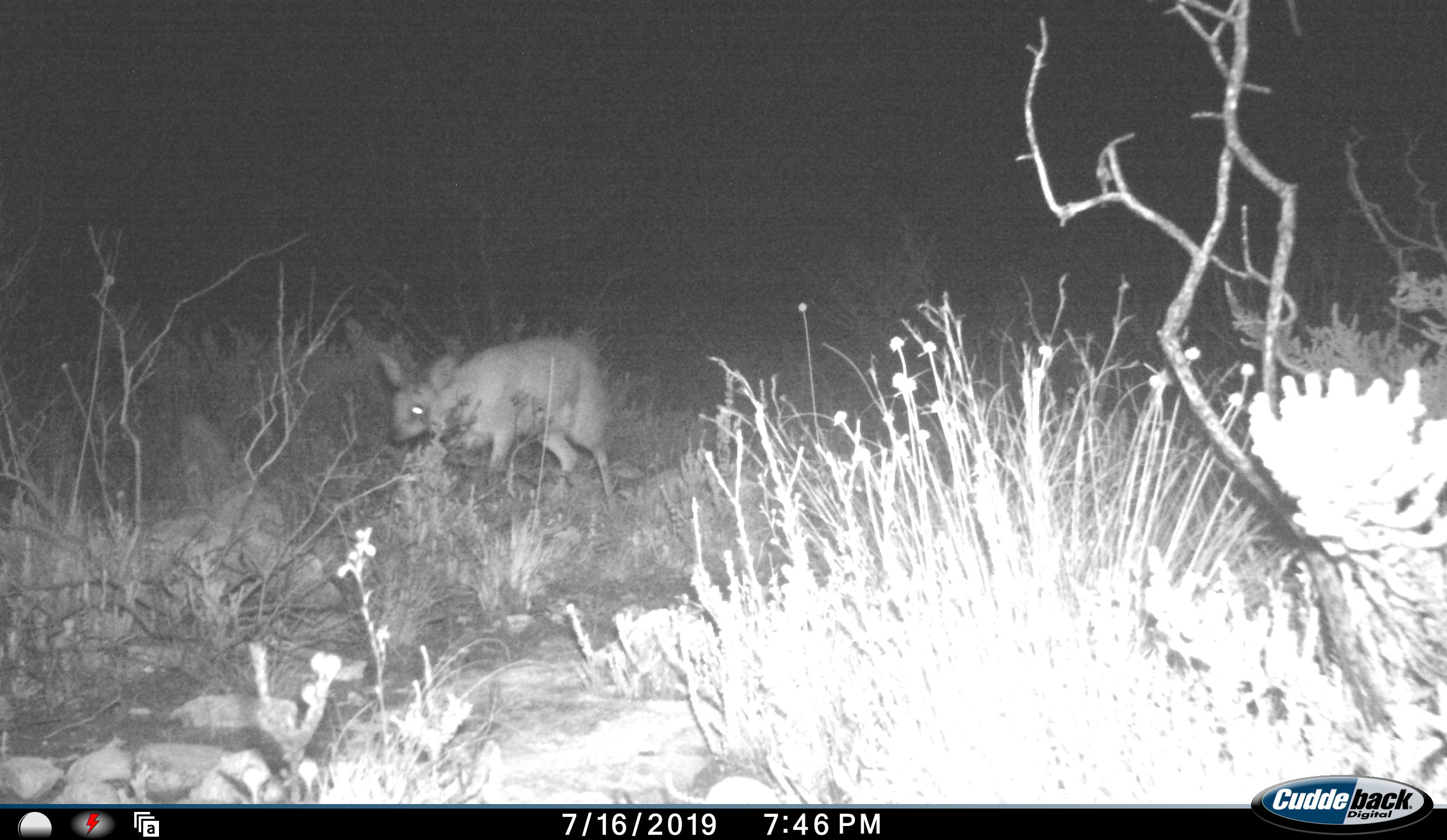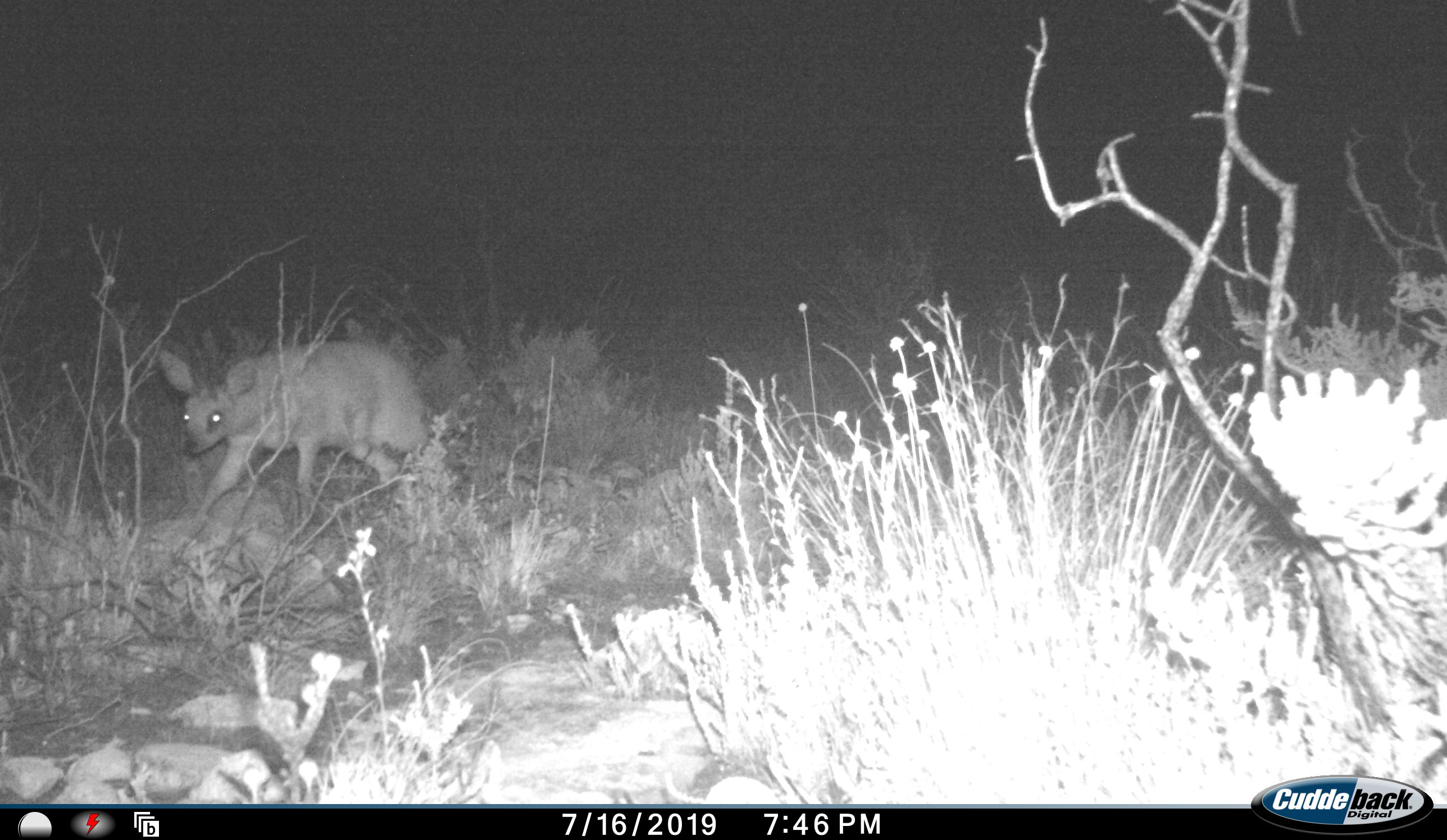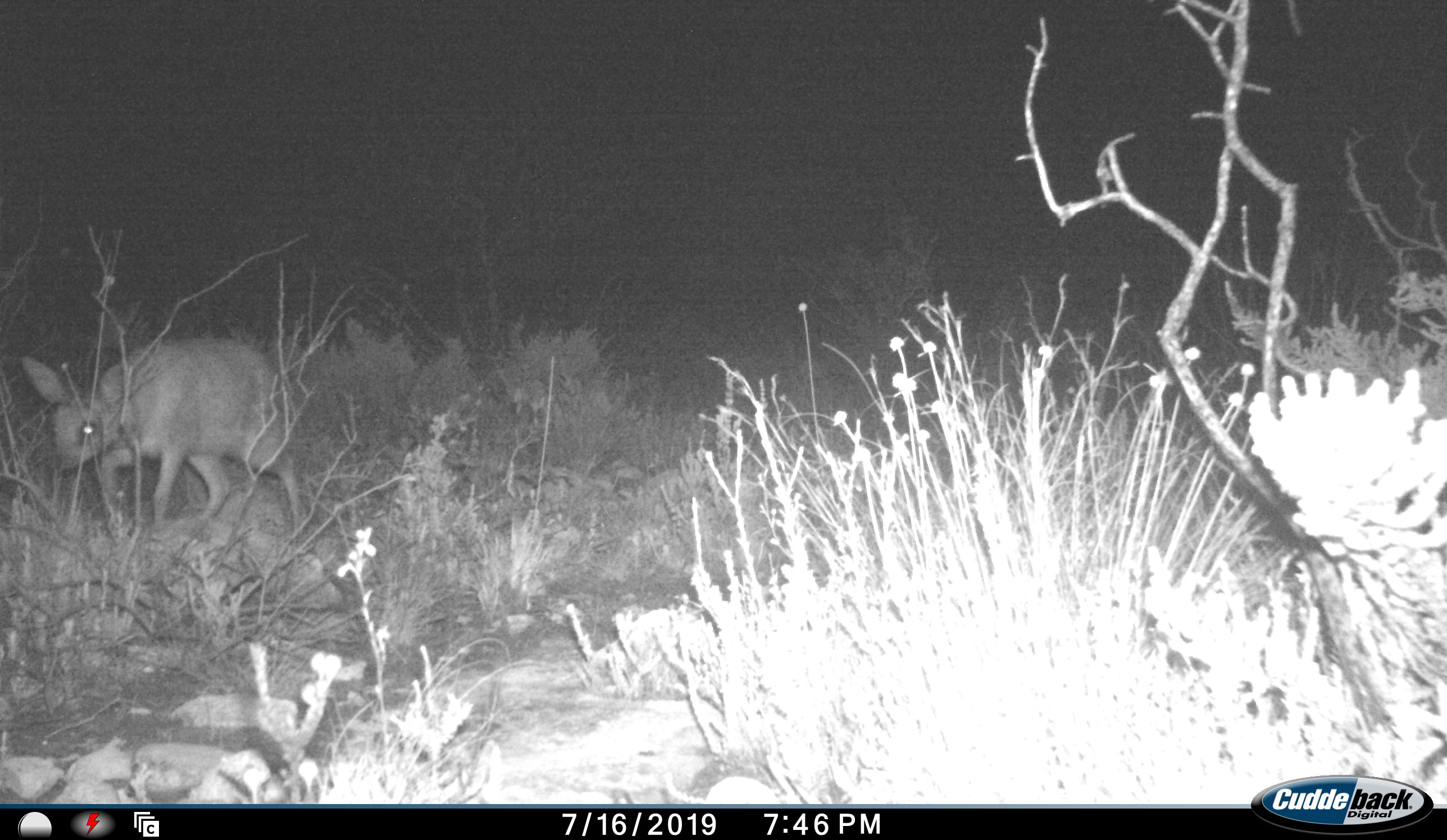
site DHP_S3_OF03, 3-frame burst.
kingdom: Animalia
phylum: Chordata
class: Mammalia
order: Artiodactyla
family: Bovidae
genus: Oreotragus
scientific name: Oreotragus oreotragus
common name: klipspringer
Klipspringer (Oreotragus oreotragus), count 1. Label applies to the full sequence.